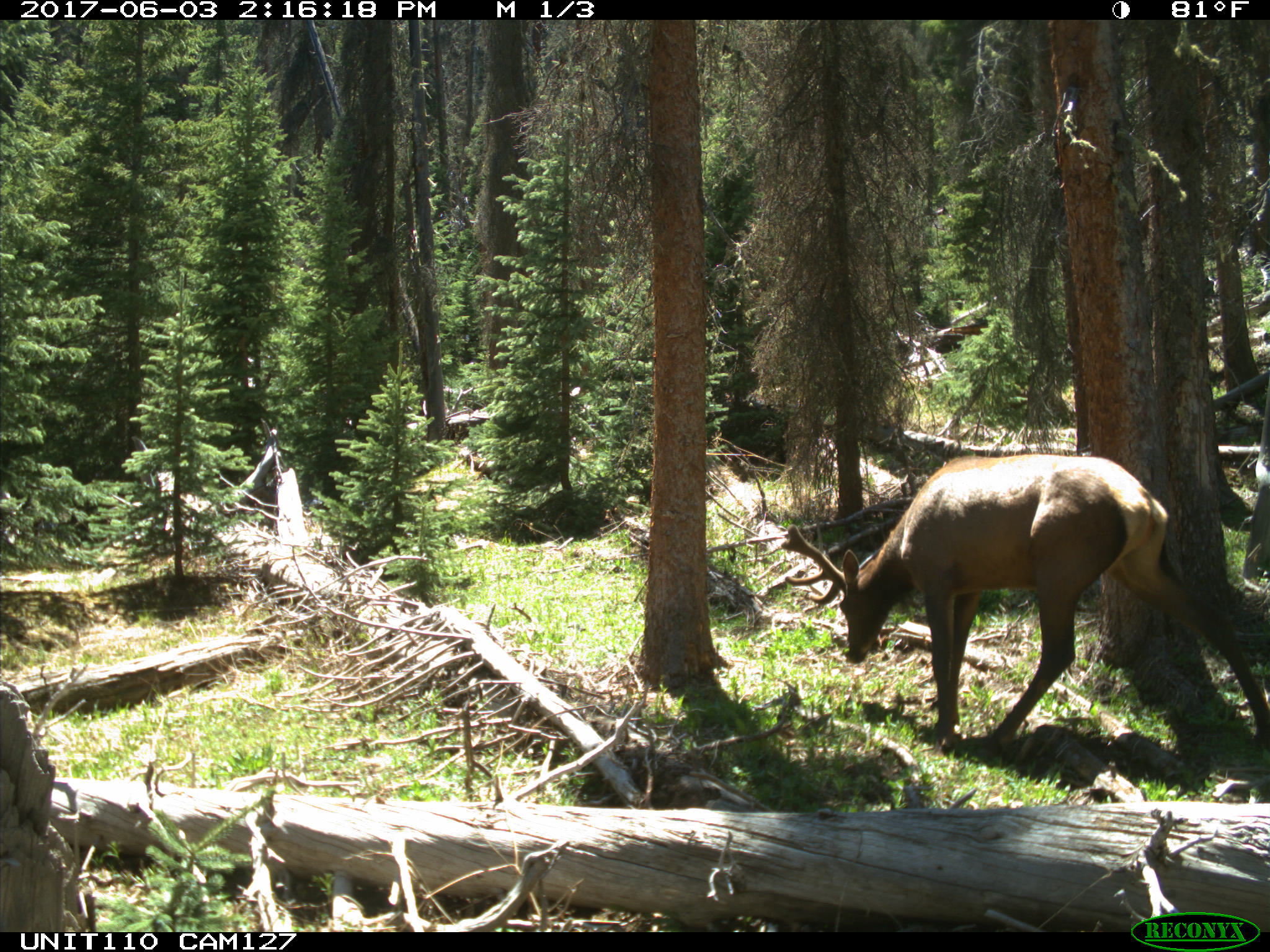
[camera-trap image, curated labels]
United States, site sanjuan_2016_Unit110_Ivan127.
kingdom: Animalia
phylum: Chordata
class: Mammalia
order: Artiodactyla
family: Cervidae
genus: Cervus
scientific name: Cervus elaphus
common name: red deer